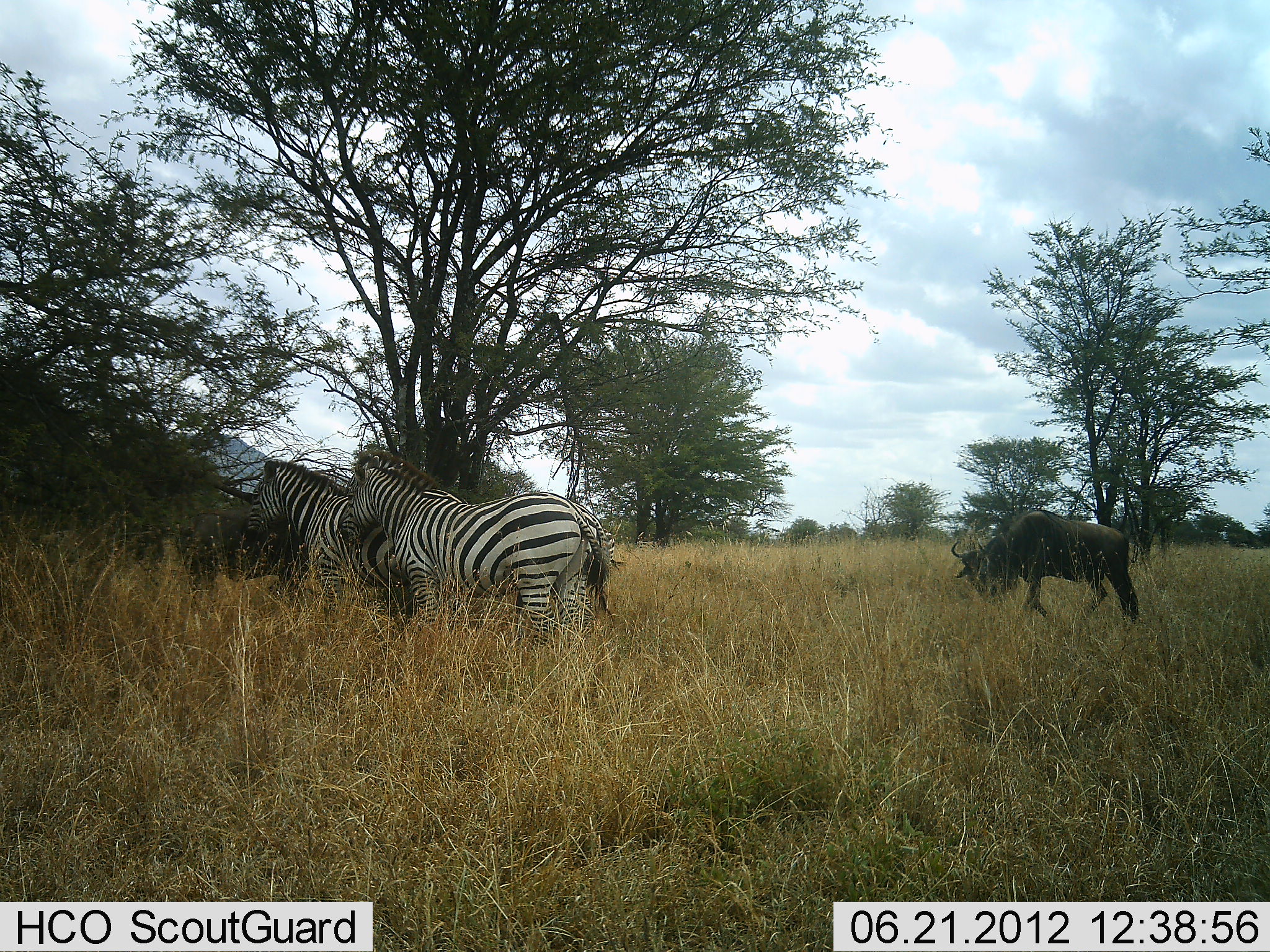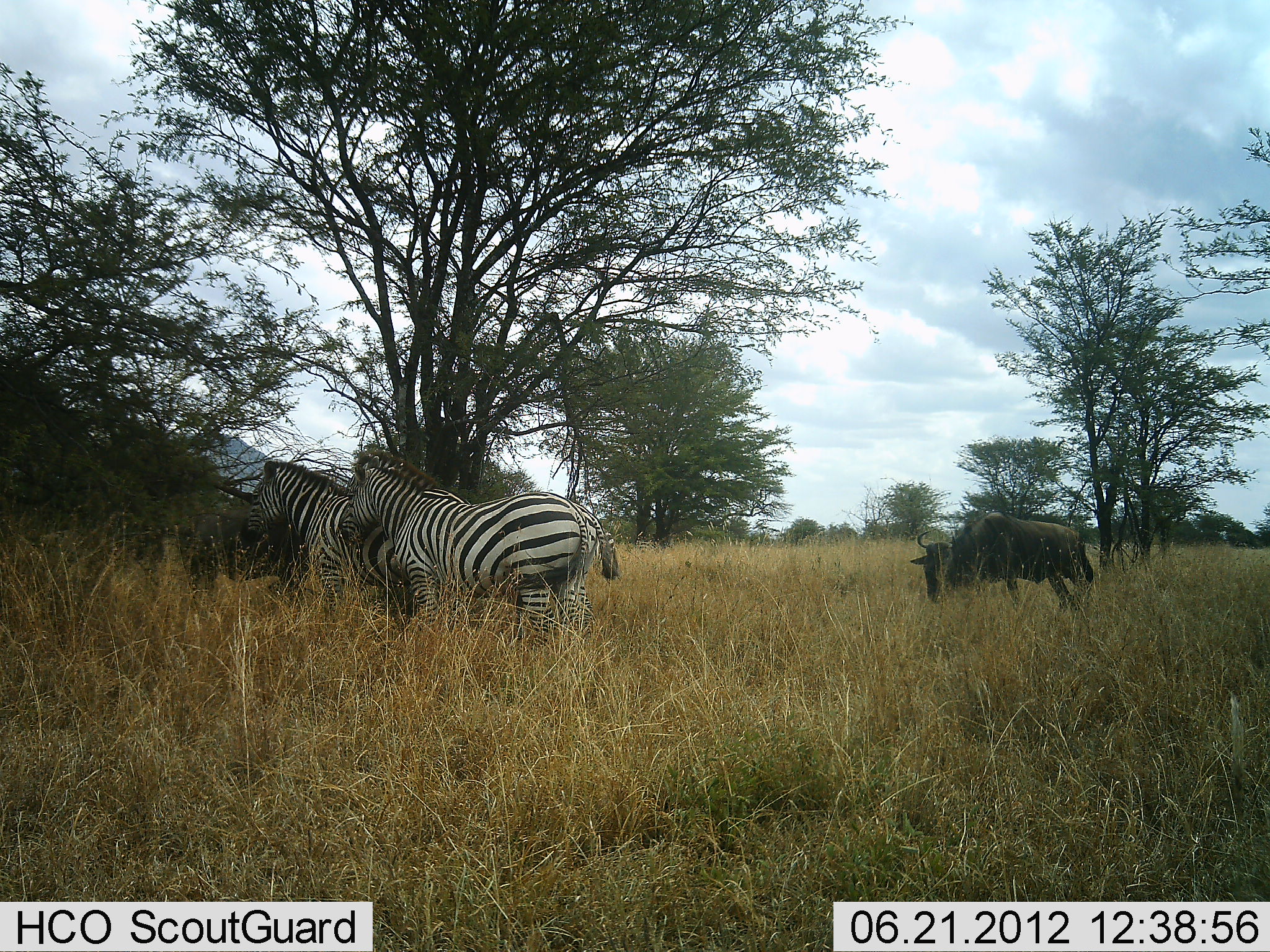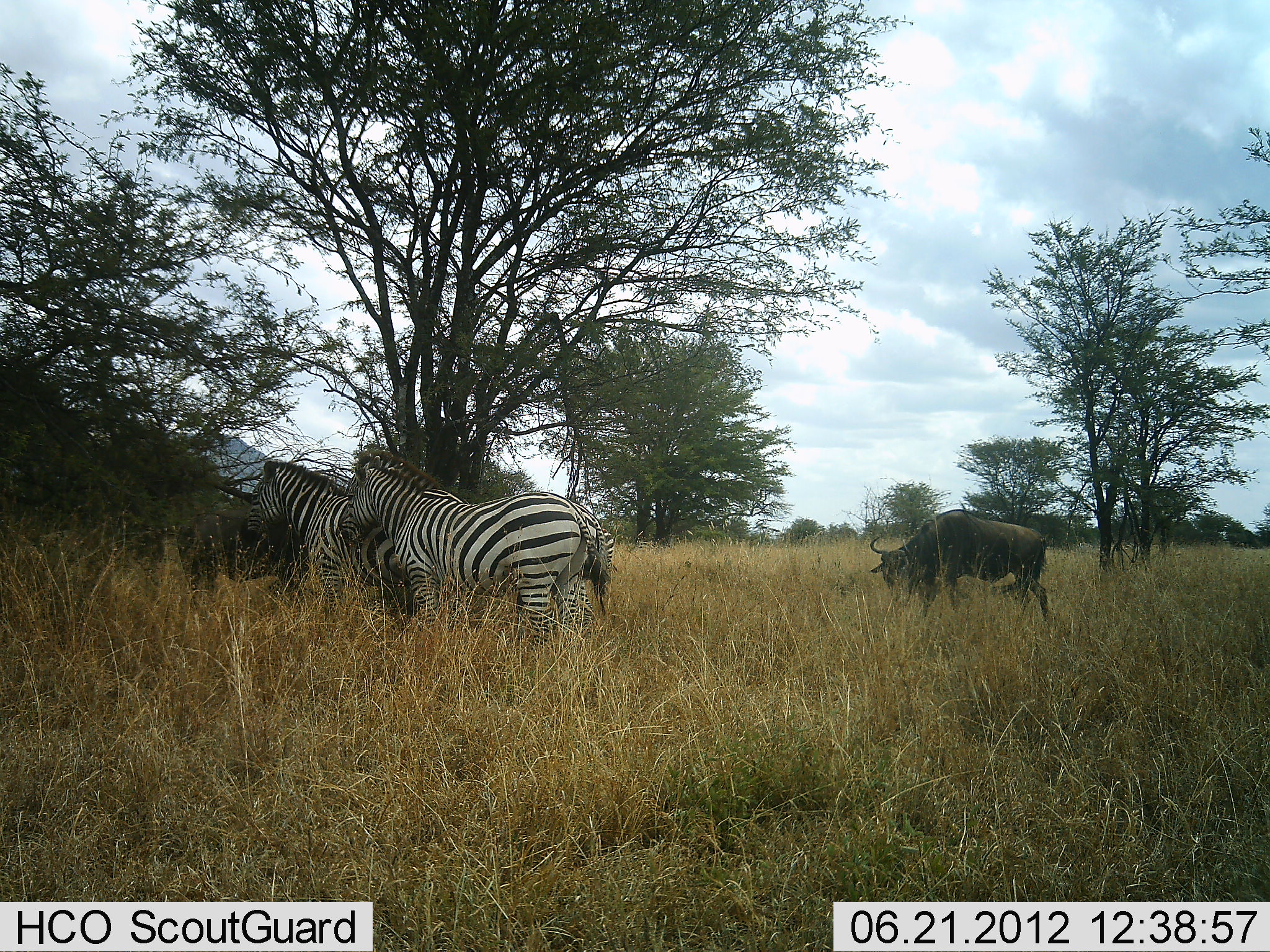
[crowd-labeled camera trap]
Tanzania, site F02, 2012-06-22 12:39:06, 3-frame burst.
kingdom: Animalia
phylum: Chordata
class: Mammalia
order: Artiodactyla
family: Bovidae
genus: Connochaetes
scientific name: Connochaetes taurinus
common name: blue wildebeest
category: wildebeest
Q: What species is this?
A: Wildebeest (blue wildebeest) (Connochaetes taurinus).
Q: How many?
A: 1.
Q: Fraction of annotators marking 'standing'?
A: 30%.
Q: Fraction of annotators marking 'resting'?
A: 0%.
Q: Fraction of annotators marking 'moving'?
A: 60%.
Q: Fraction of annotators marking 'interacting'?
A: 0%.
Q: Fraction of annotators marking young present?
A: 0%.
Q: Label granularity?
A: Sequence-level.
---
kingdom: Animalia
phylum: Chordata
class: Mammalia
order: Perissodactyla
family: Equidae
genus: Equus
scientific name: Equus quagga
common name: plains zebra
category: zebra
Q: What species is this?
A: Zebra (plains zebra) (Equus quagga).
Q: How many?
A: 2.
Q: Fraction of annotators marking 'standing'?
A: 100%.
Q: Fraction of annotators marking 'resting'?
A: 0%.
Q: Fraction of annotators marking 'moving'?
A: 0%.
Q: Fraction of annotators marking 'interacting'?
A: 8%.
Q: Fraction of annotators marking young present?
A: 0%.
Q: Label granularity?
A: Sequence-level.